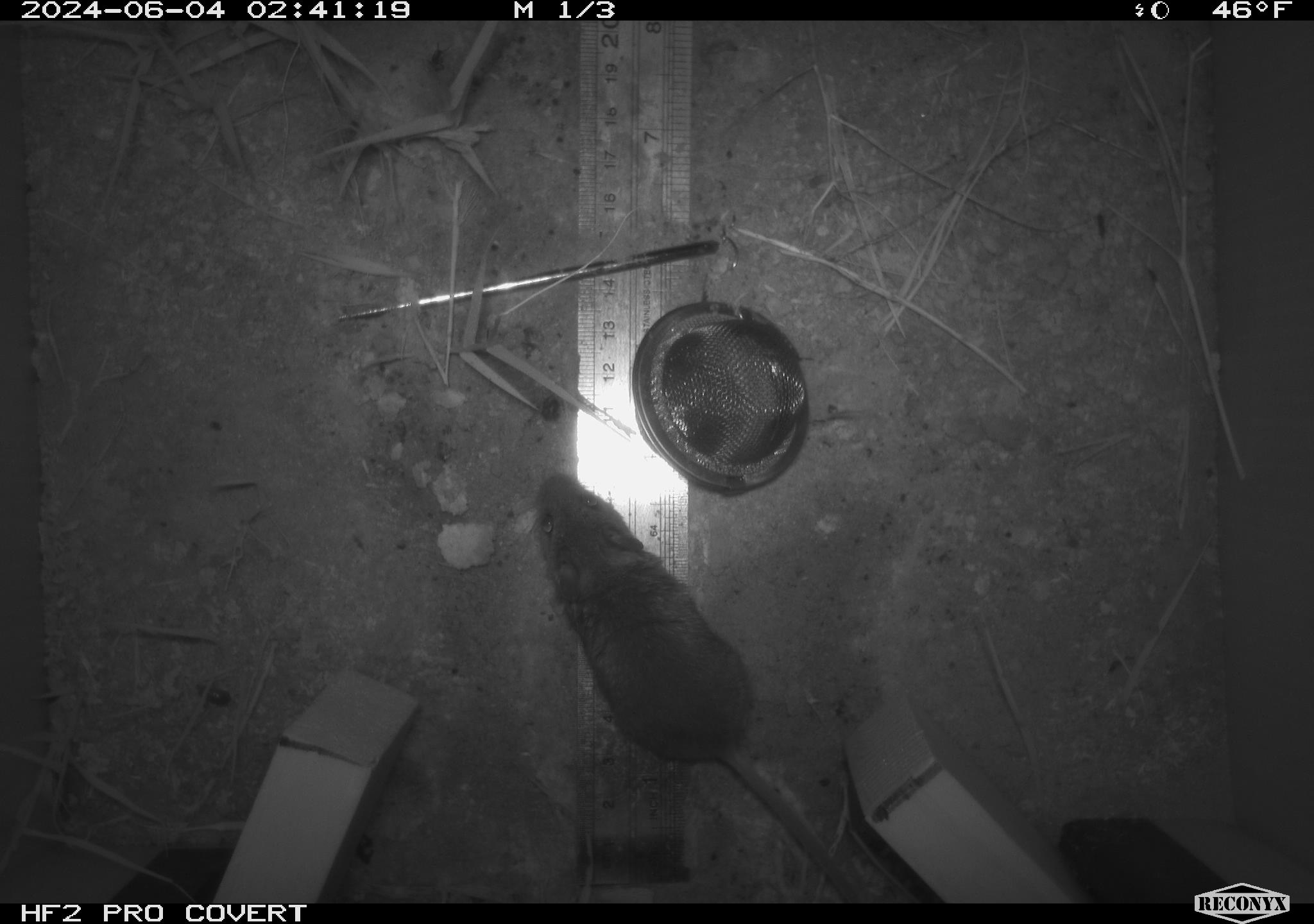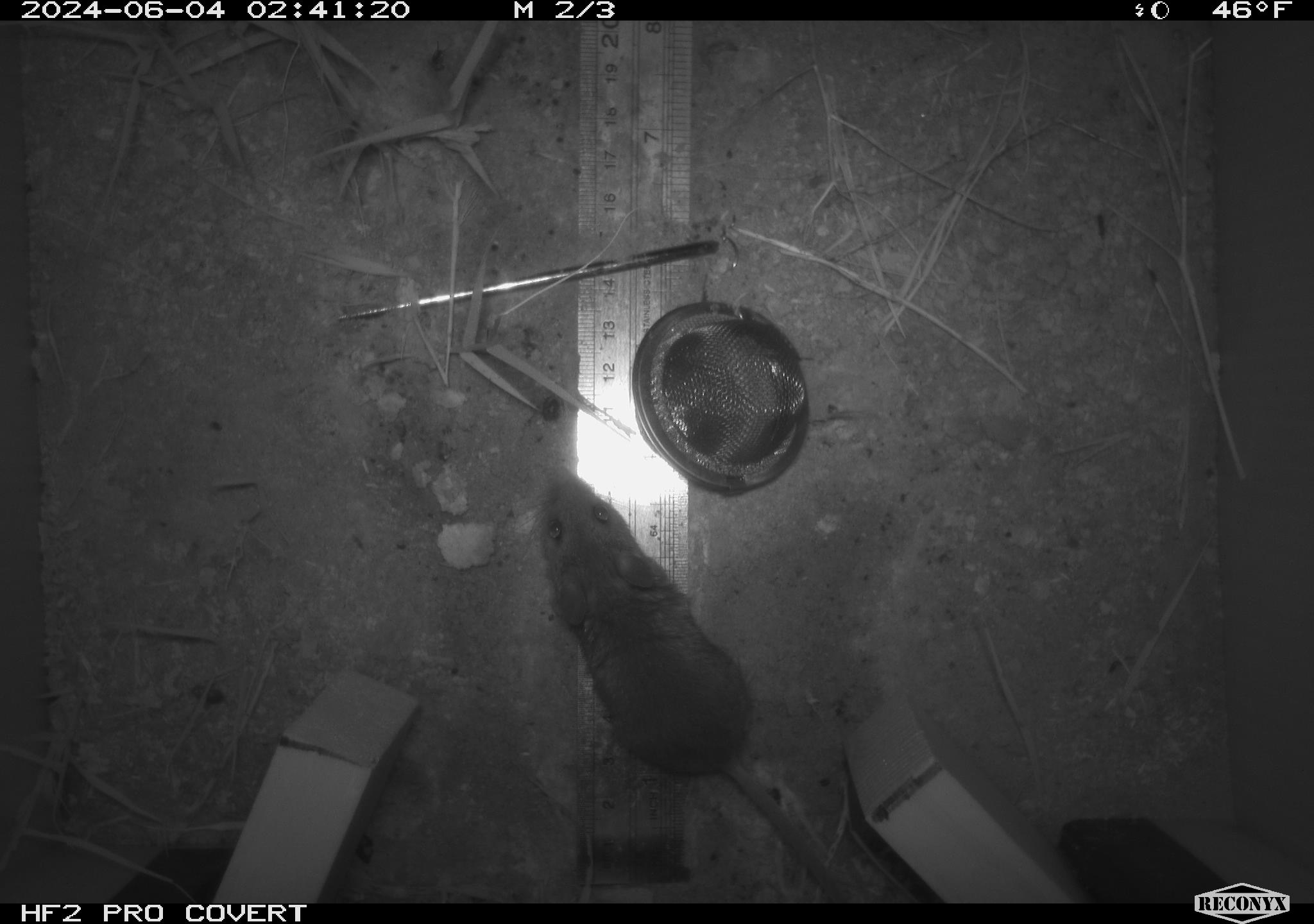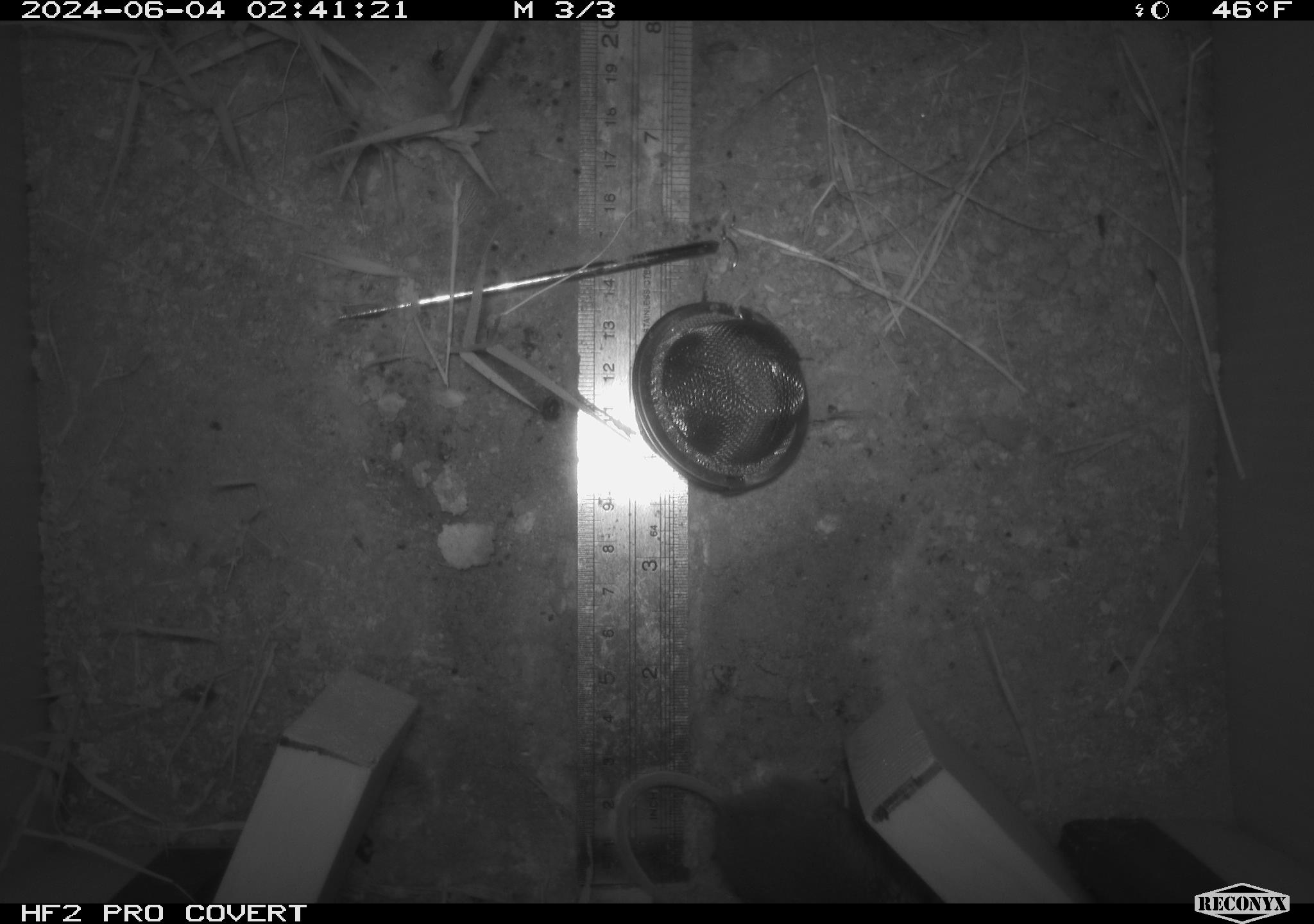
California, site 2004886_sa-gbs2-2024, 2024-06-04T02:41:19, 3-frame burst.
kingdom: Animalia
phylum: Chordata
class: Mammalia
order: Rodentia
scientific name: Rodentia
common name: mouse species